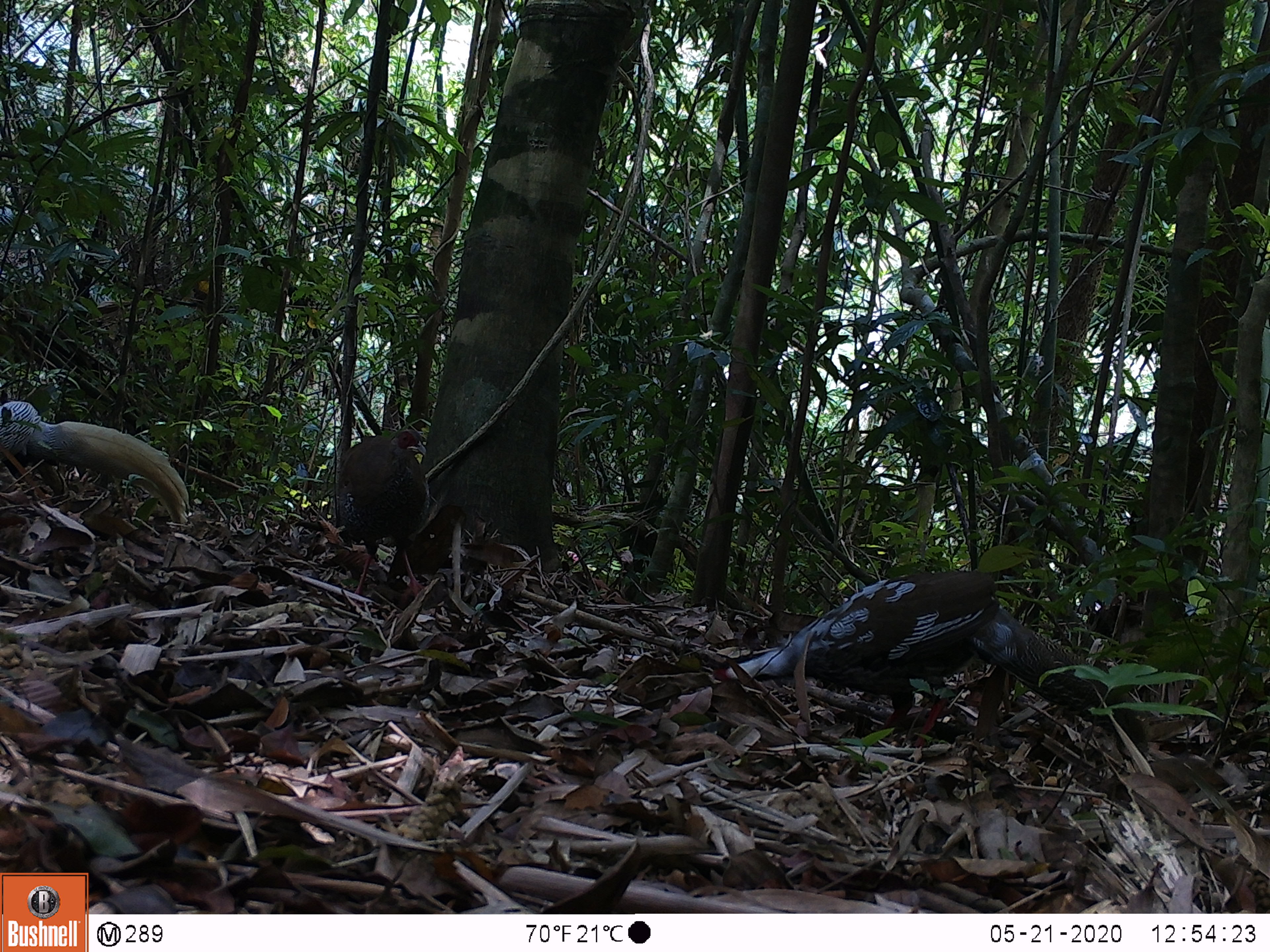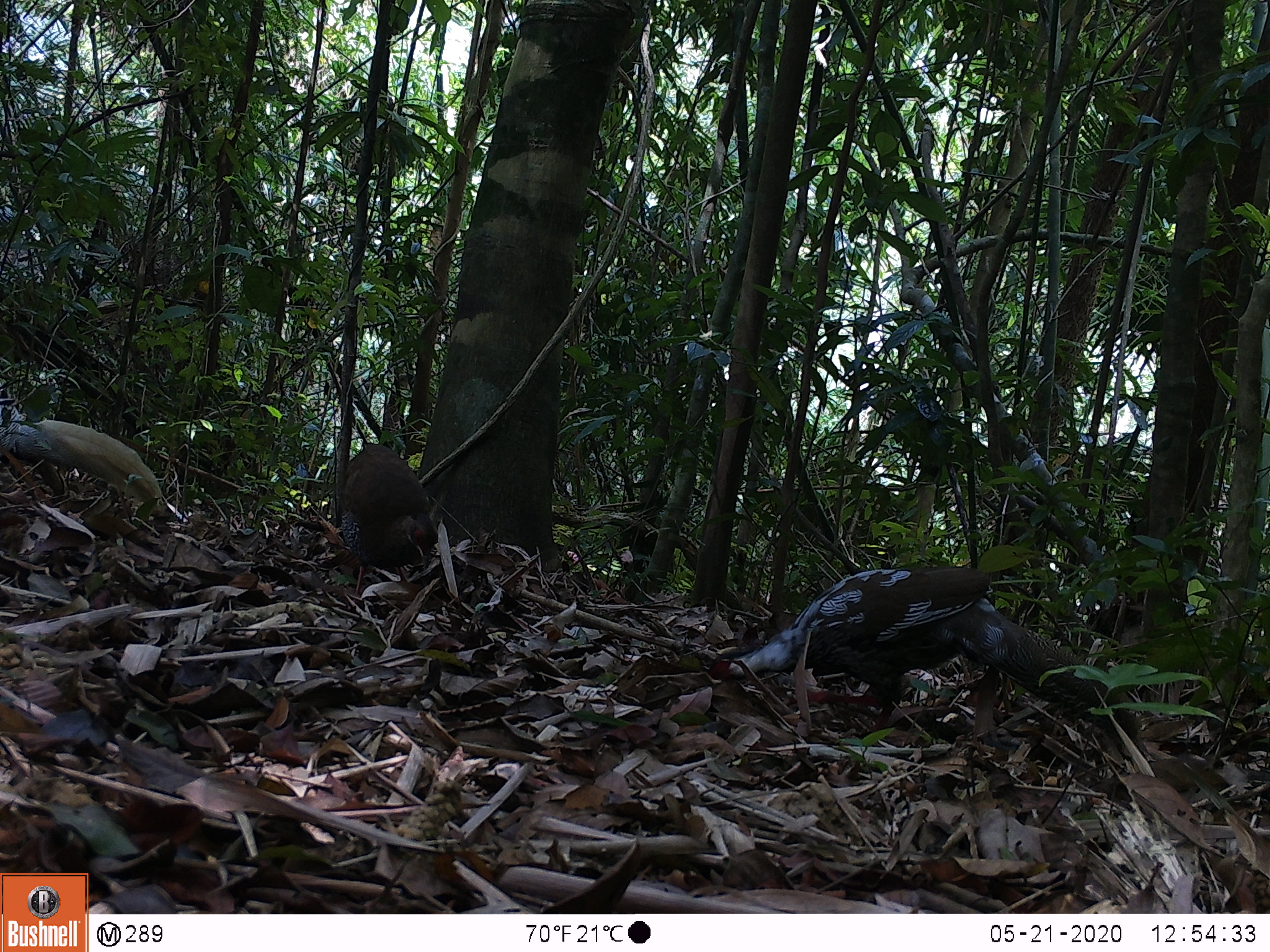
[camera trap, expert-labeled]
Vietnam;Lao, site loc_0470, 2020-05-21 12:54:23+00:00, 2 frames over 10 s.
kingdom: Animalia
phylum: Chordata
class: Aves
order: Galliformes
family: Phasianidae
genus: Lophura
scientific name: Lophura nycthemera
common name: silver pheasant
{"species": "silver pheasant (Lophura nycthemera)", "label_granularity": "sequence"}